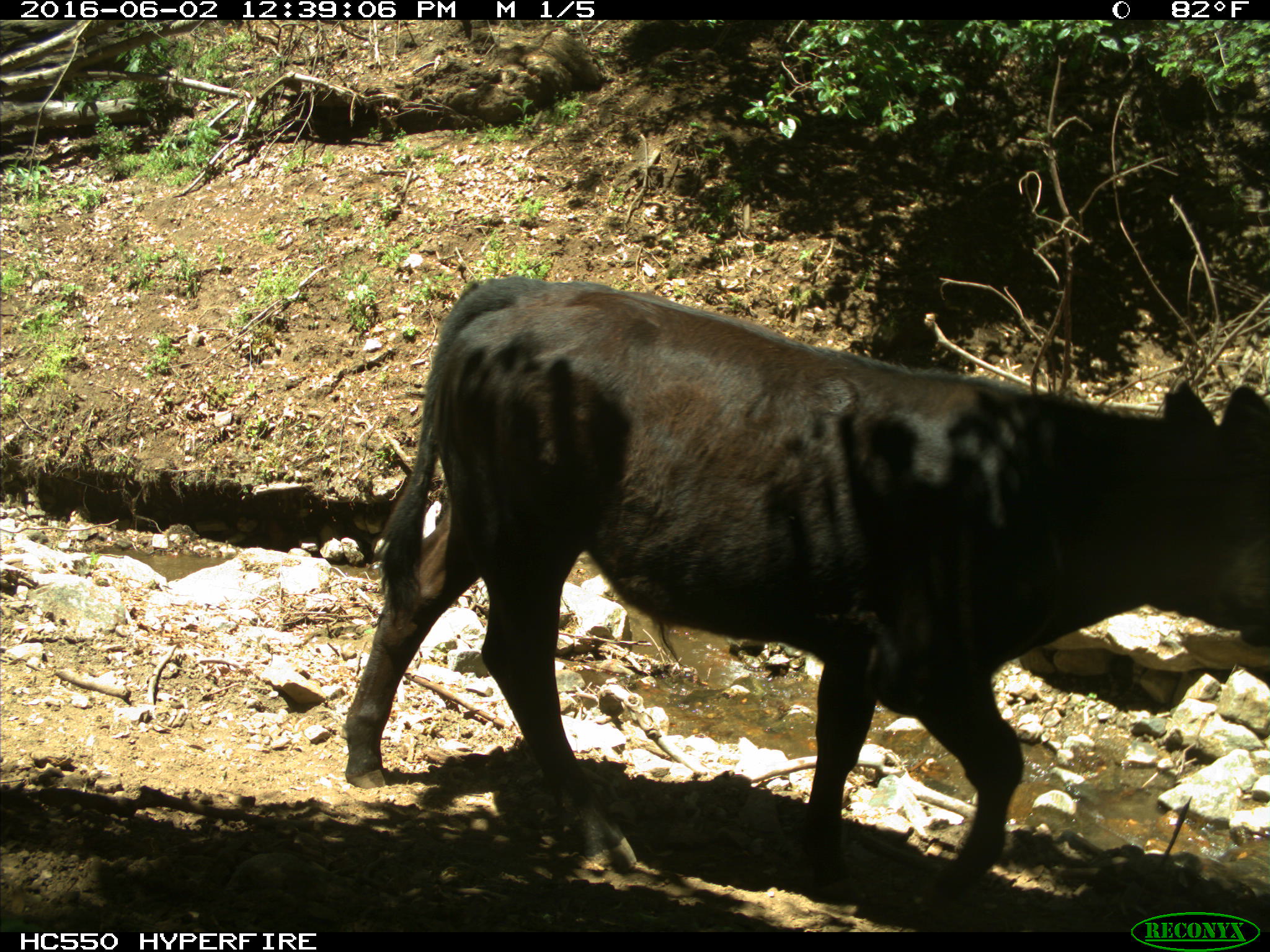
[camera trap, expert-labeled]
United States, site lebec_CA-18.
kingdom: Animalia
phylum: Chordata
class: Mammalia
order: Artiodactyla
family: Bovidae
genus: Bos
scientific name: Bos taurus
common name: domestic cow